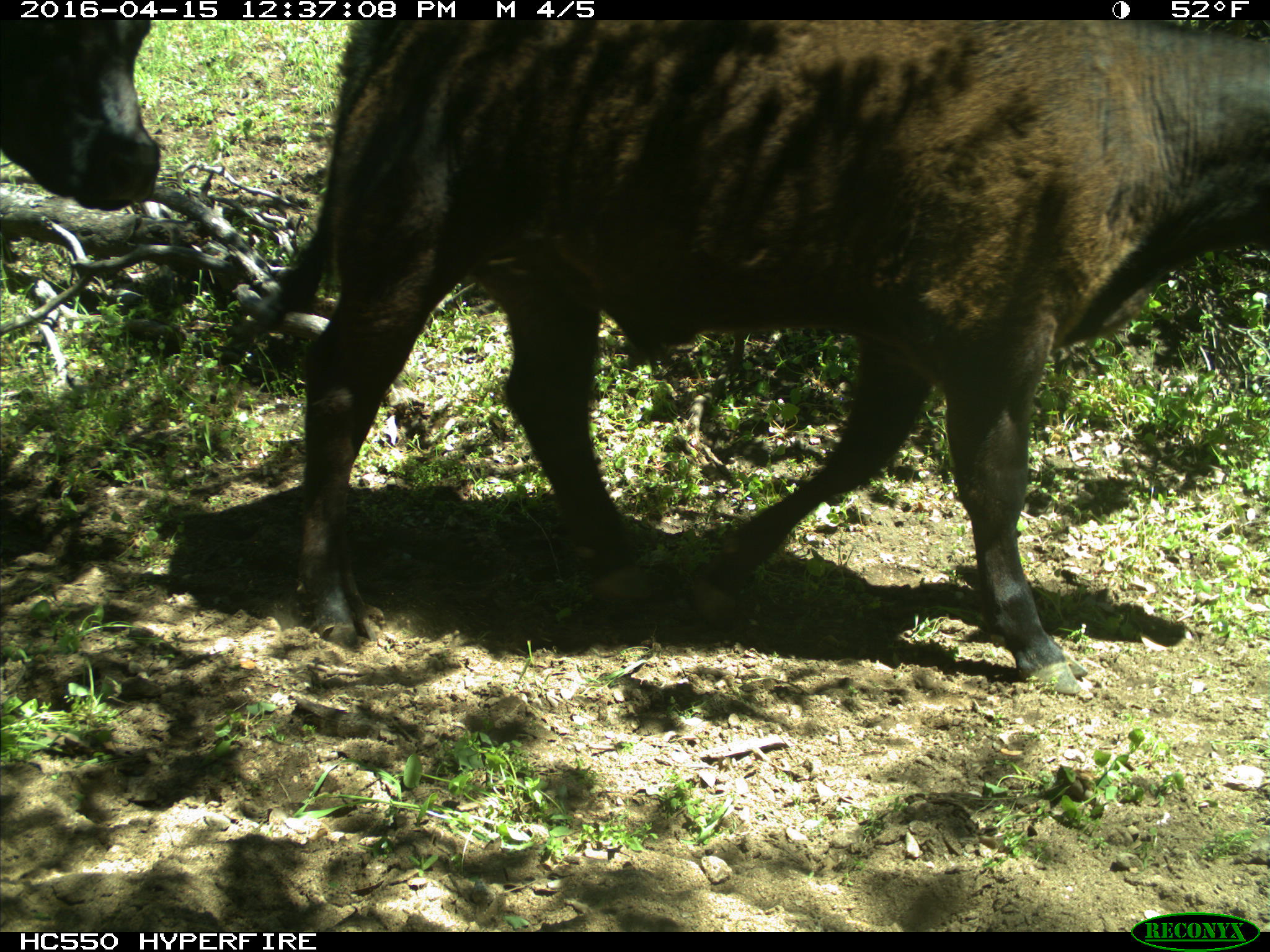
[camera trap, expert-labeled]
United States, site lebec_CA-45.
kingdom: Animalia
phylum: Chordata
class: Mammalia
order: Artiodactyla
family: Bovidae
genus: Bos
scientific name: Bos taurus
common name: domestic cow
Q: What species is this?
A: Bos taurus (domestic cow).